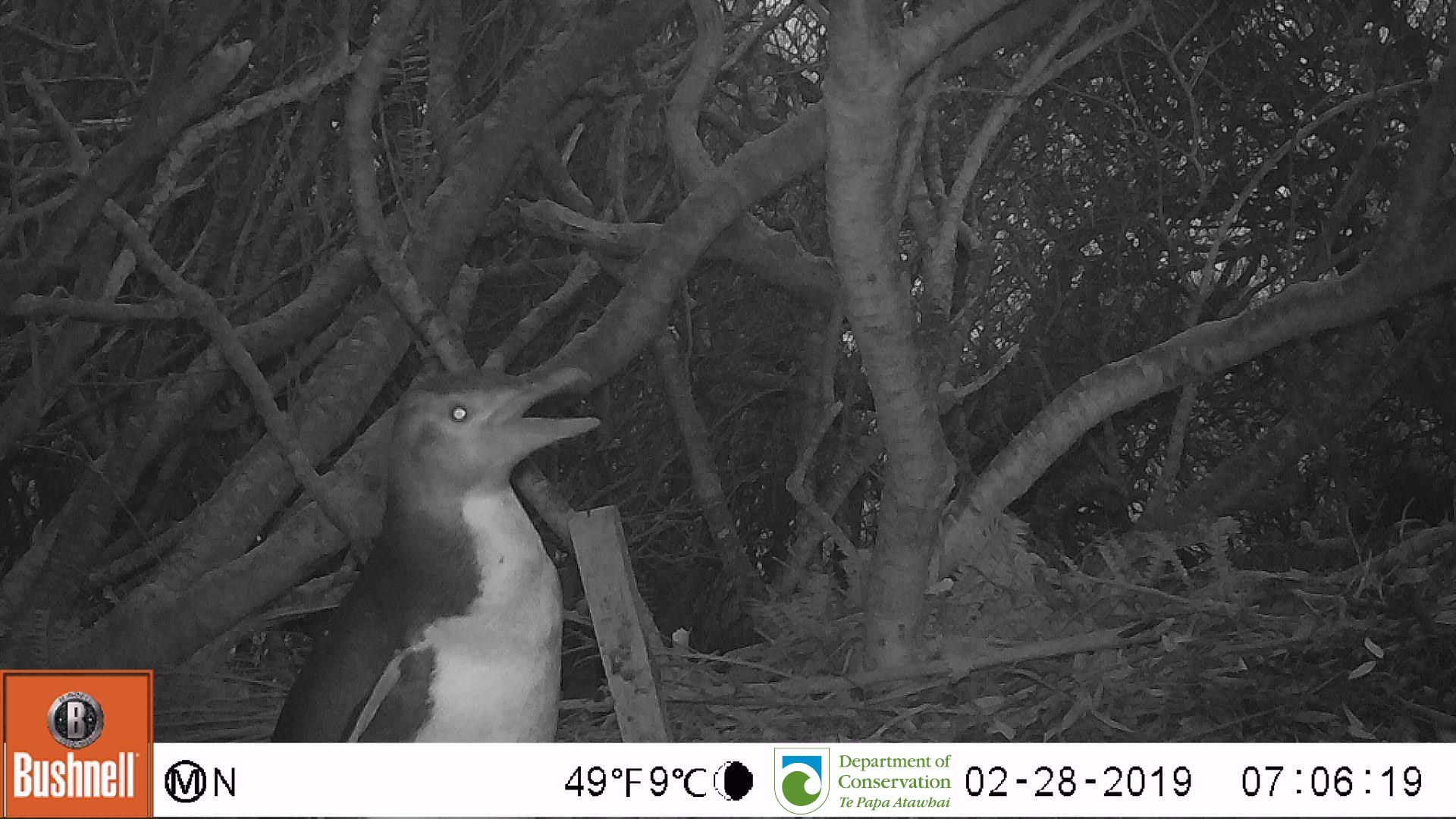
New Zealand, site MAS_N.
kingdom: Animalia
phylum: Chordata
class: Aves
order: Sphenisciformes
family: Spheniscidae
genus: Megadyptes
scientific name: Megadyptes antipodes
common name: yellow-eyed penguin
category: yellow eyed penguin